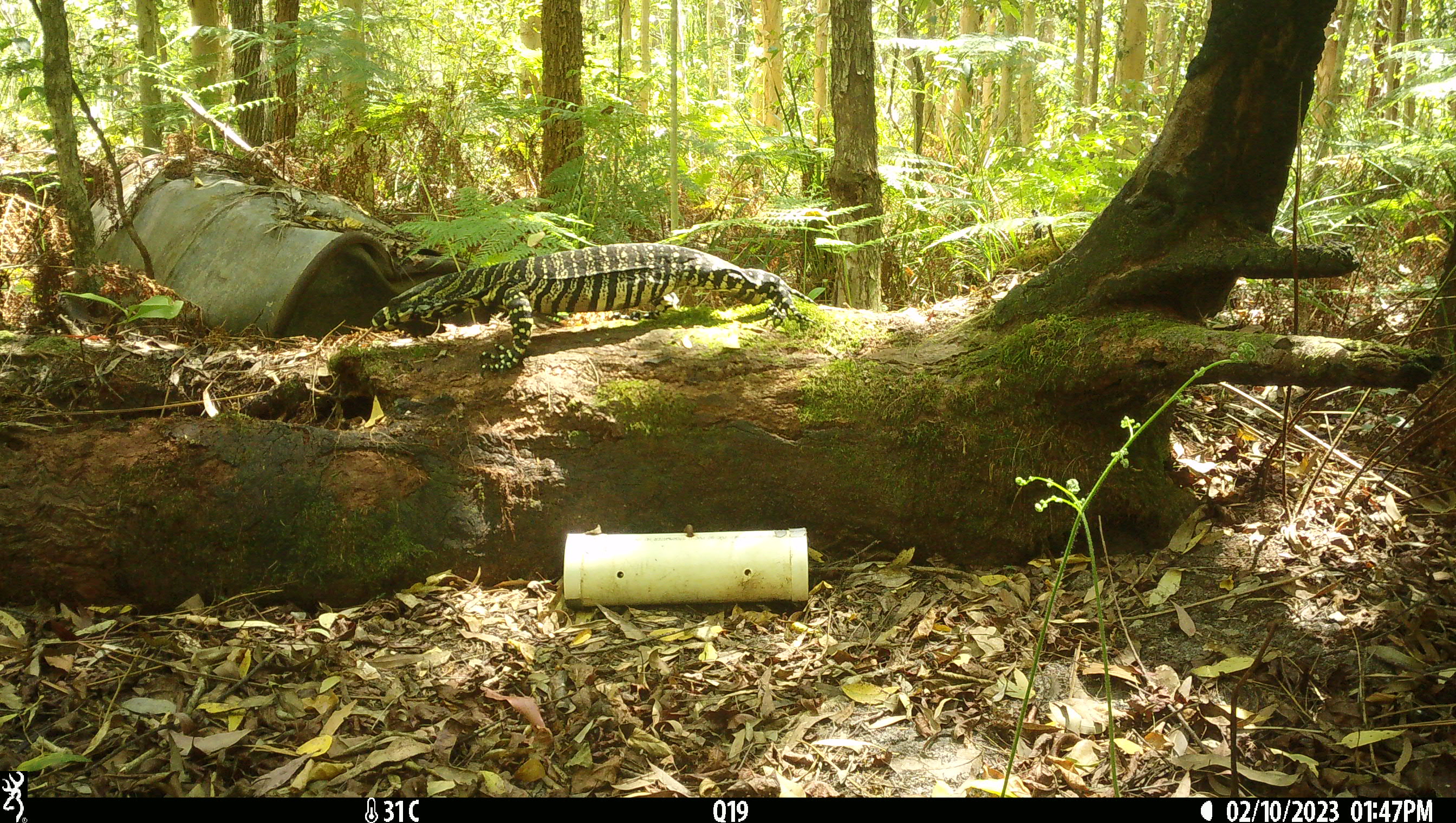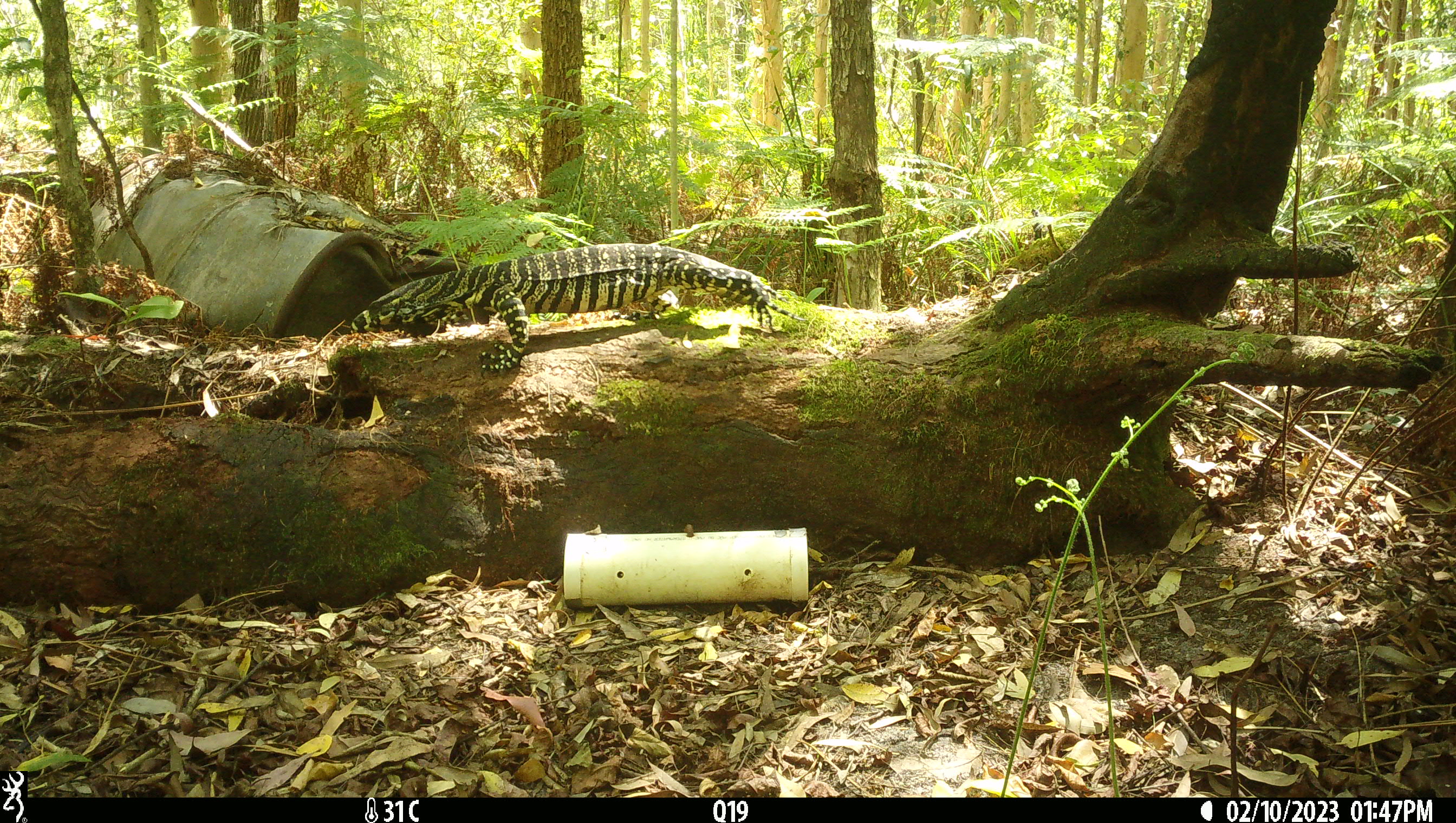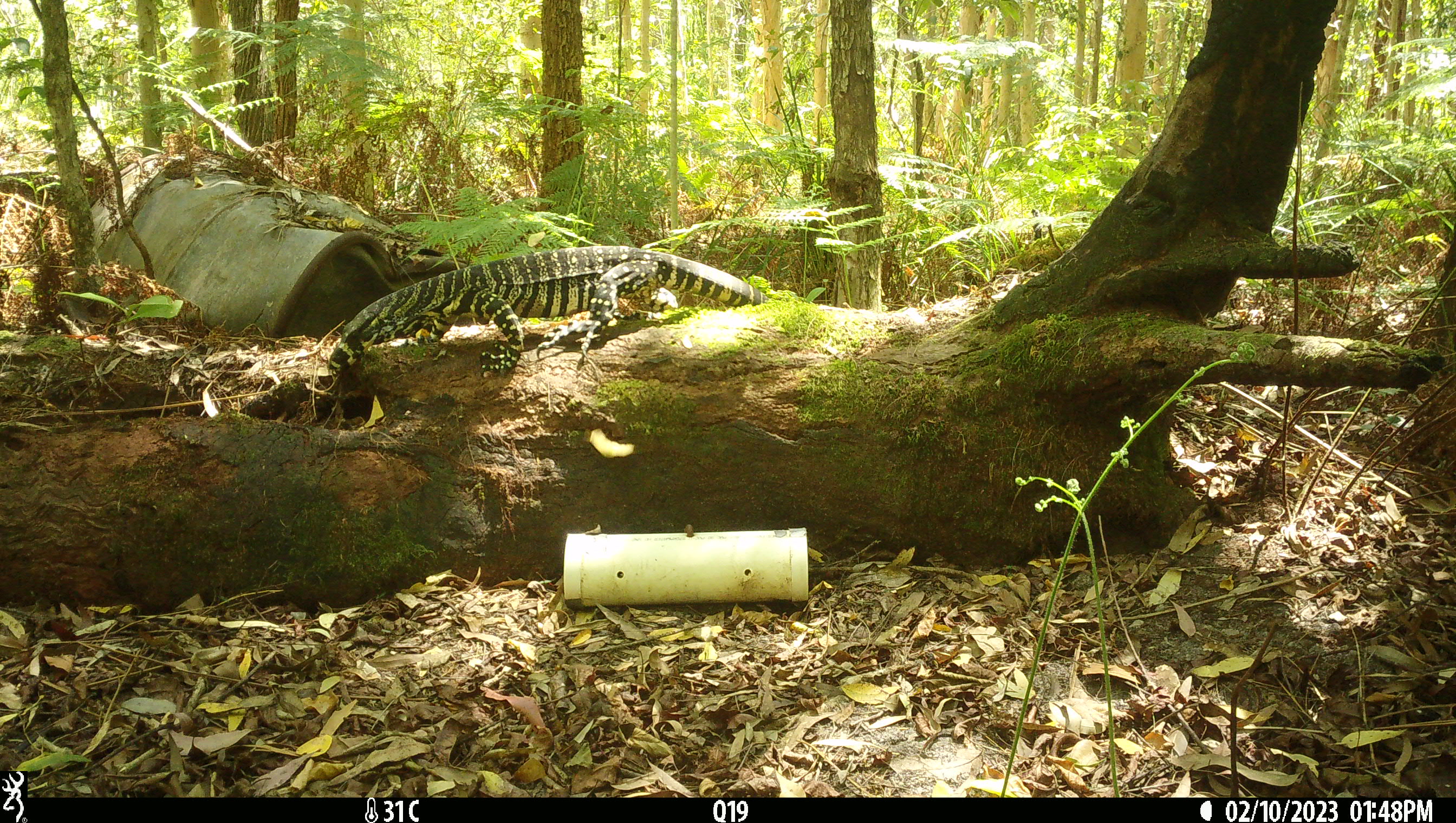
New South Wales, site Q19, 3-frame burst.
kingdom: Animalia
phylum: Chordata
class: Reptilia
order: Squamata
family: Varanidae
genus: Varanus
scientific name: Varanus varius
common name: lace monitor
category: goanna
Goanna (lace monitor) (Varanus varius).